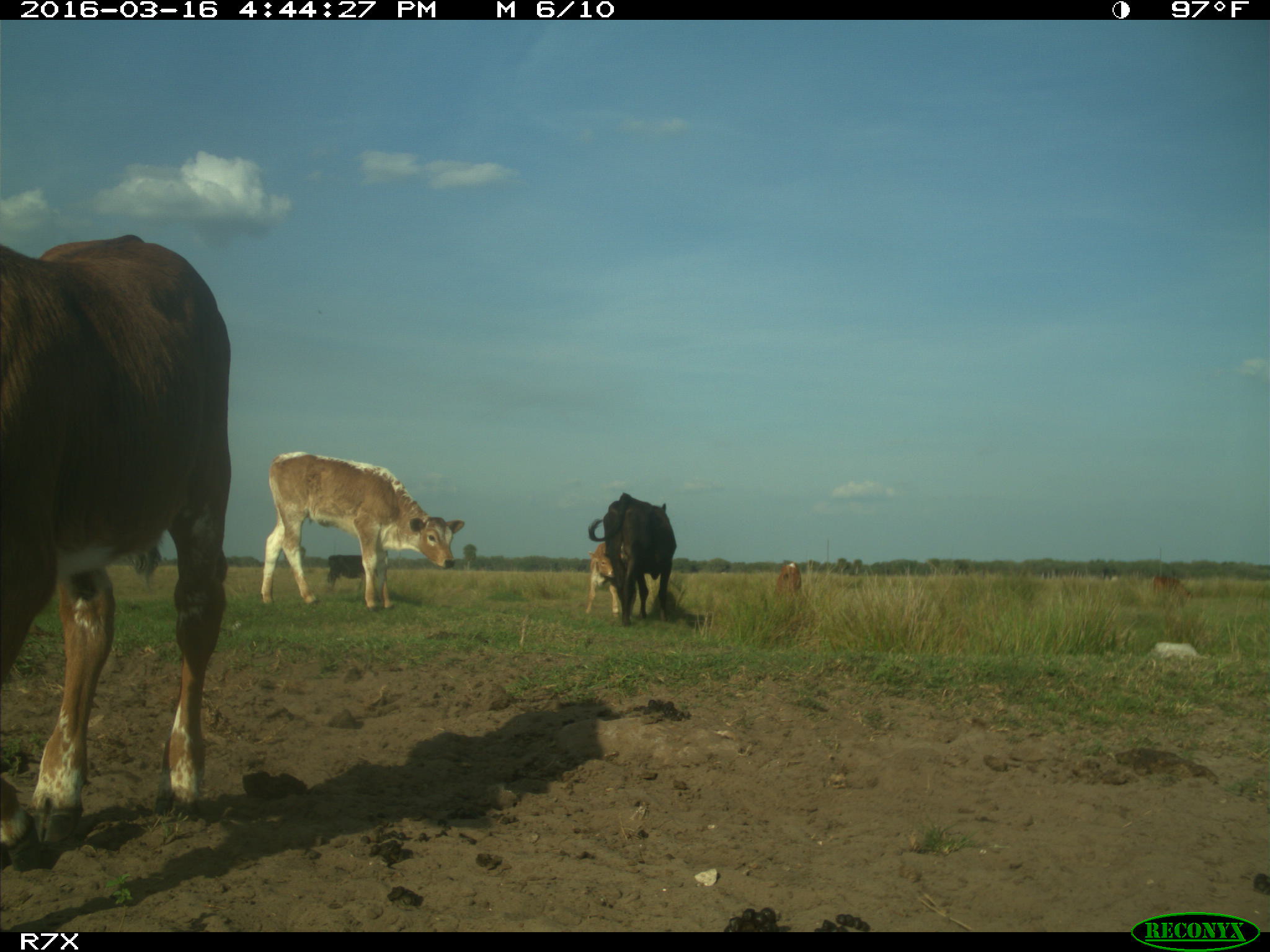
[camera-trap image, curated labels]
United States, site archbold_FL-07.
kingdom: Animalia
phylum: Chordata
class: Mammalia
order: Artiodactyla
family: Bovidae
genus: Bos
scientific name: Bos taurus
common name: domestic cow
Bos taurus (domestic cow).